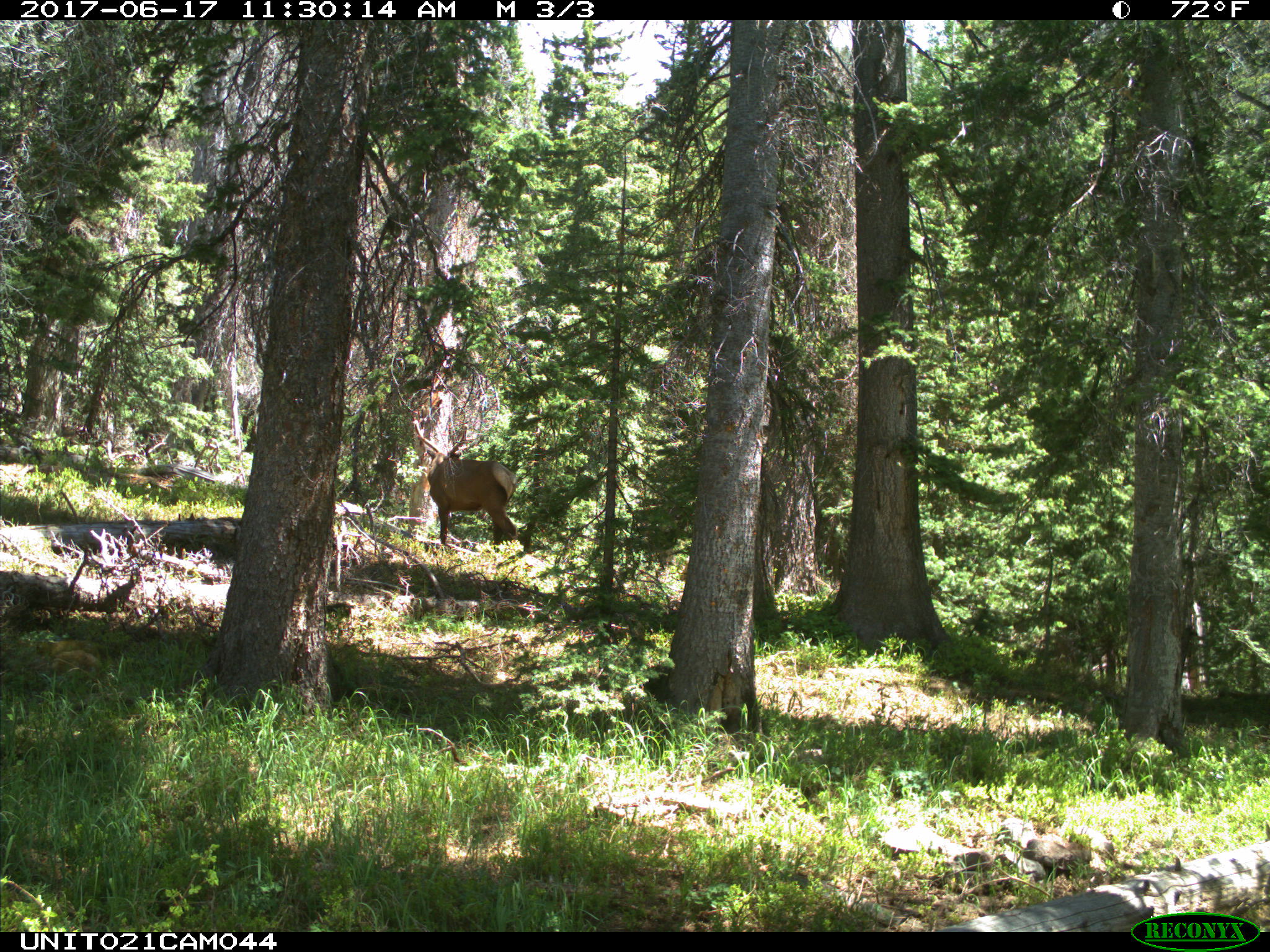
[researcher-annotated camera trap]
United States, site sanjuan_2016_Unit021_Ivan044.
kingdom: Animalia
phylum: Chordata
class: Mammalia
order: Artiodactyla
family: Cervidae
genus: Cervus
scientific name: Cervus elaphus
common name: red deer